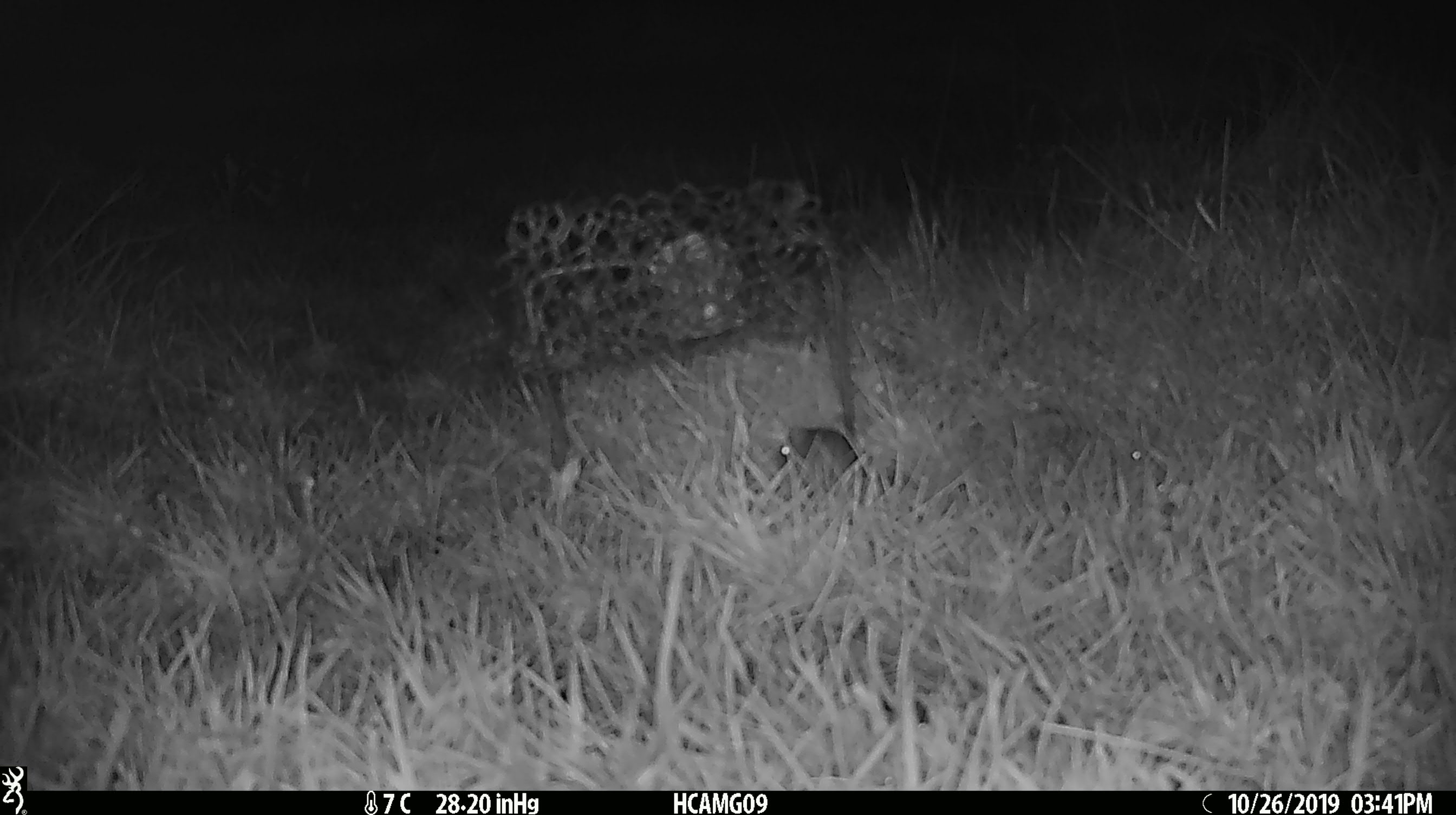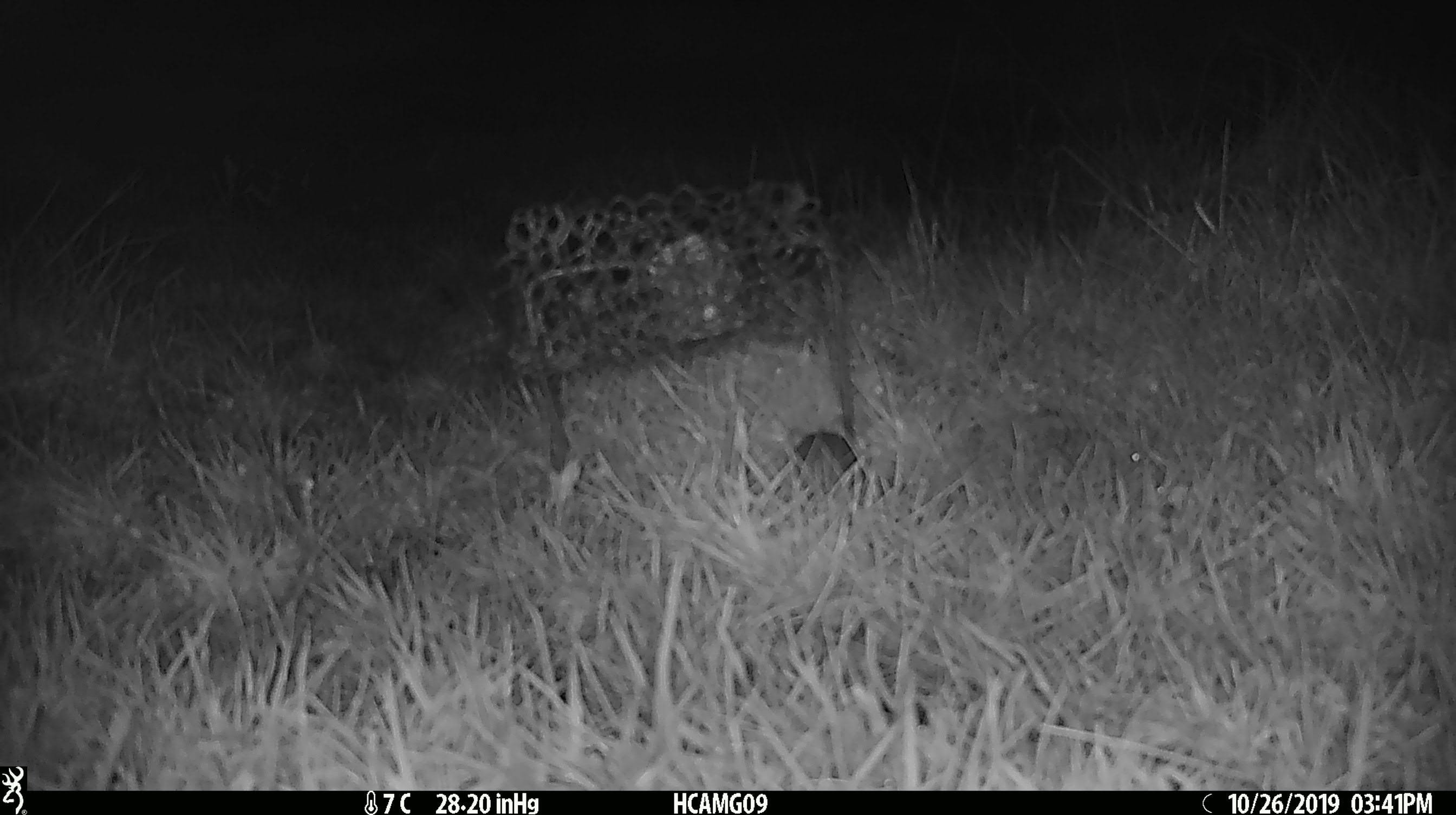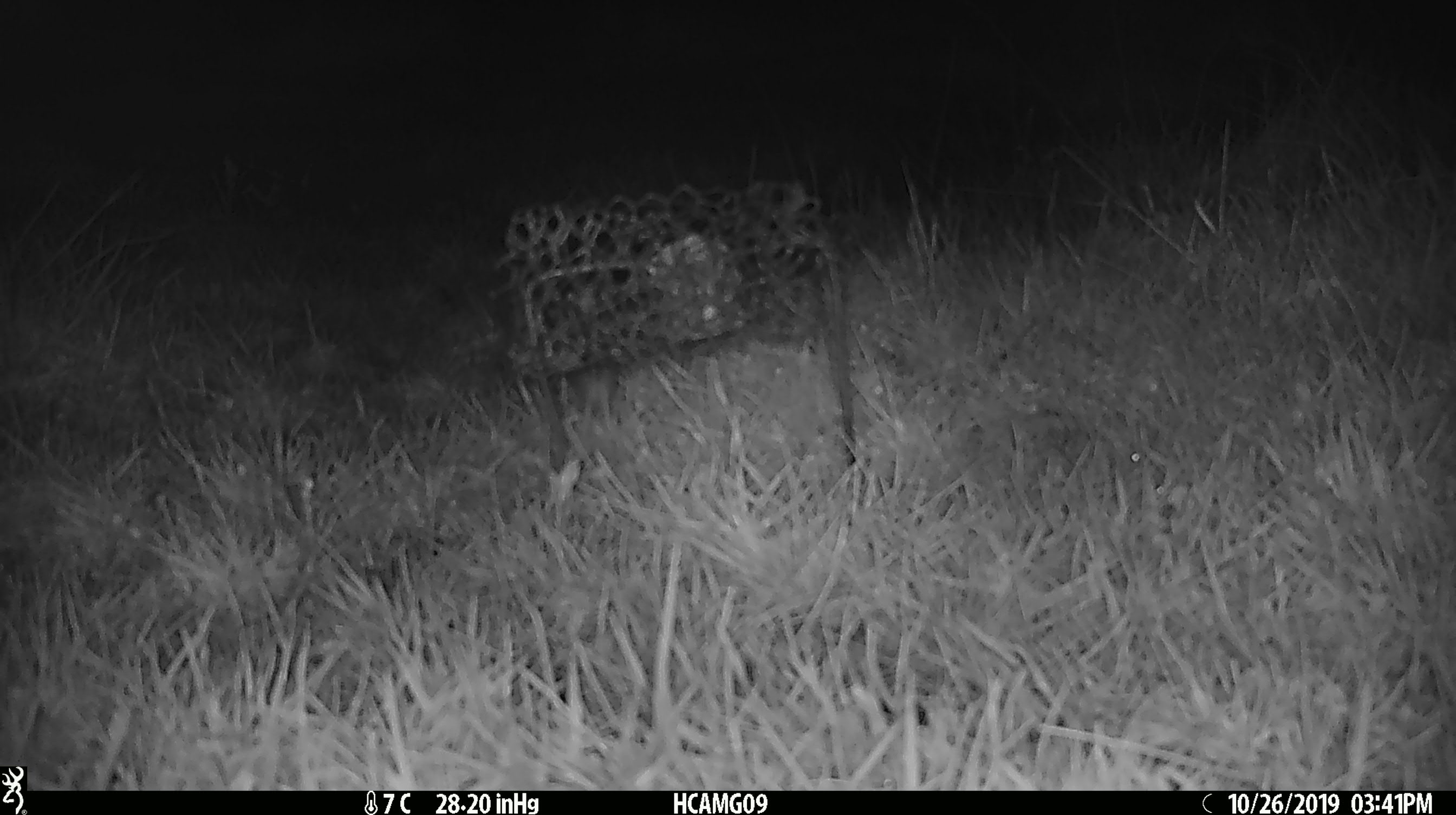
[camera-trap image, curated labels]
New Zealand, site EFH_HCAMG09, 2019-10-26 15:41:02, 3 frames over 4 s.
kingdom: Animalia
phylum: Chordata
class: Mammalia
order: Rodentia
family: Muridae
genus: Mus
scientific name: Mus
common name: mouse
Mouse (Mus).